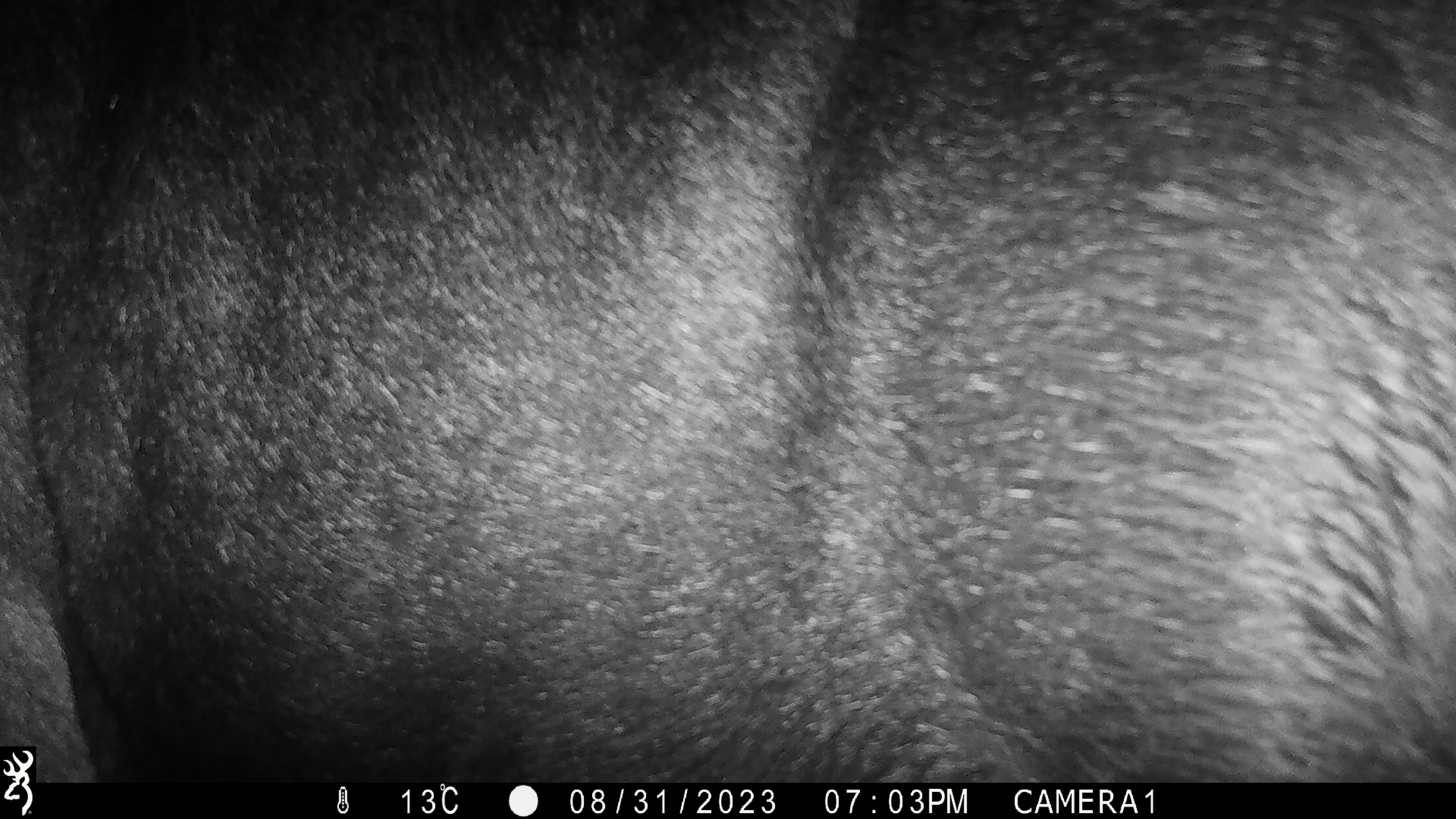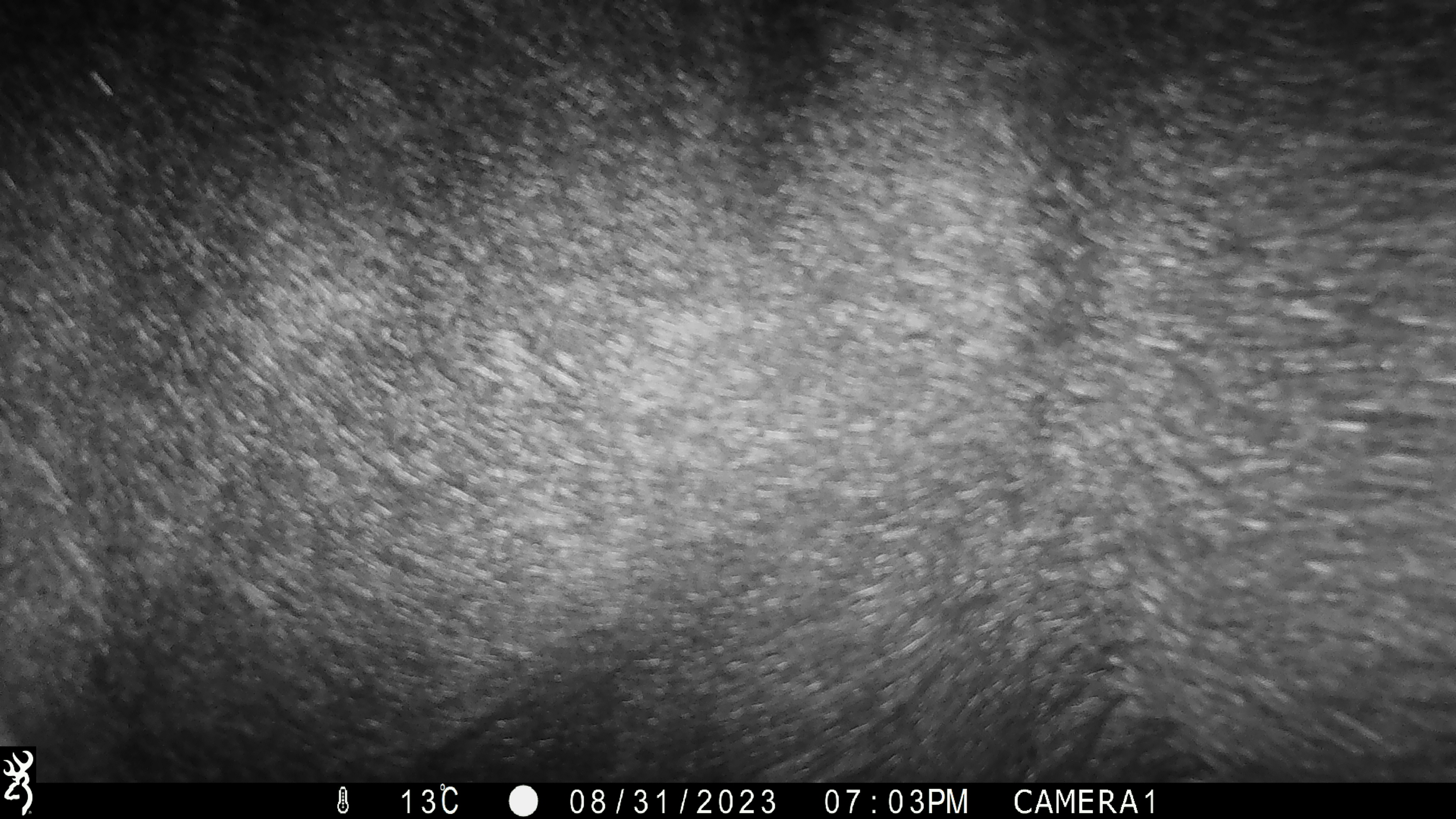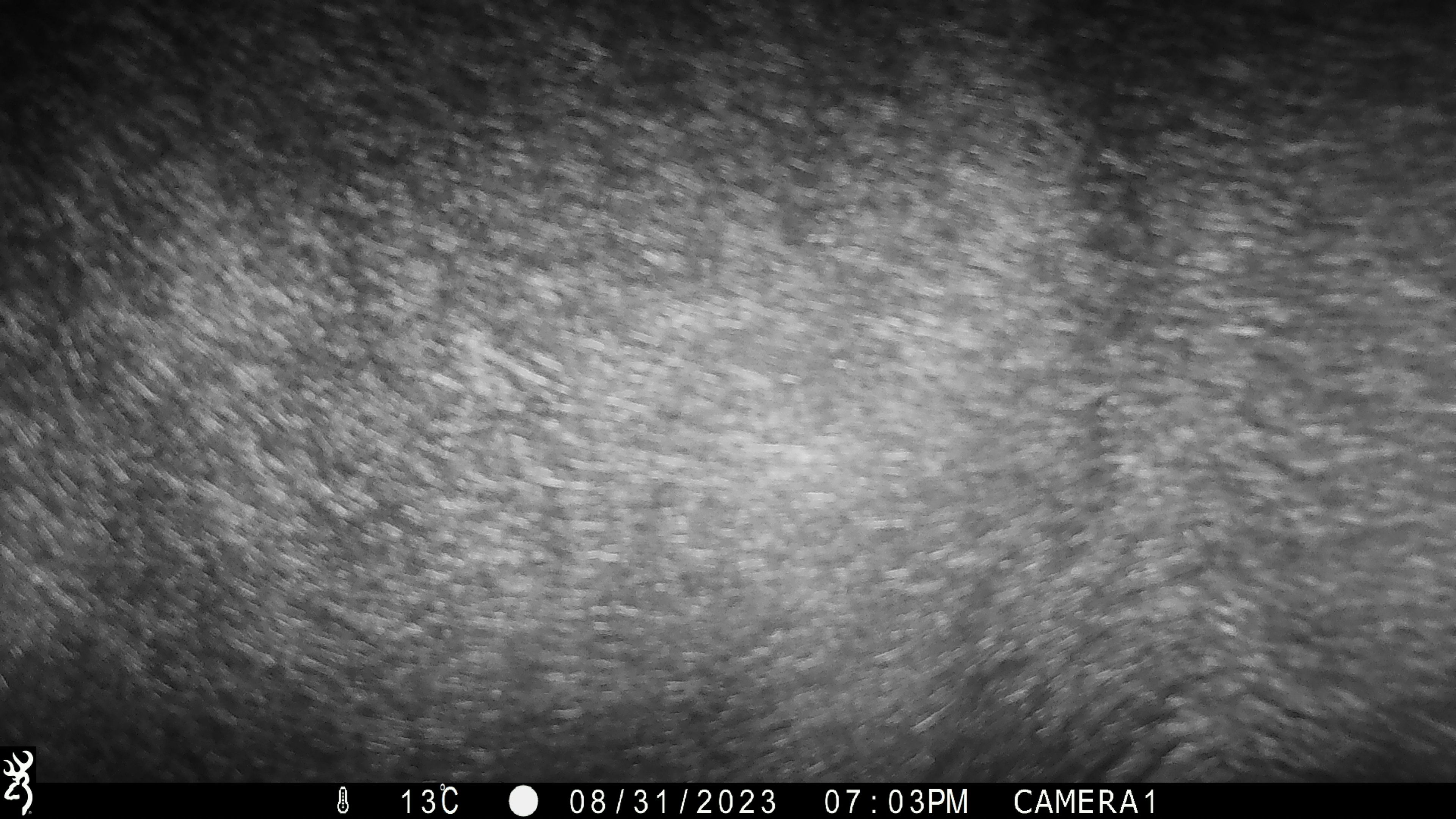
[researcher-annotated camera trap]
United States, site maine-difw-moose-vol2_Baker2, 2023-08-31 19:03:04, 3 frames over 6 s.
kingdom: Animalia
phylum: Chordata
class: Mammalia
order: Artiodactyla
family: Cervidae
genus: Alces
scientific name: Alces alces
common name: moose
Moose (Alces alces).